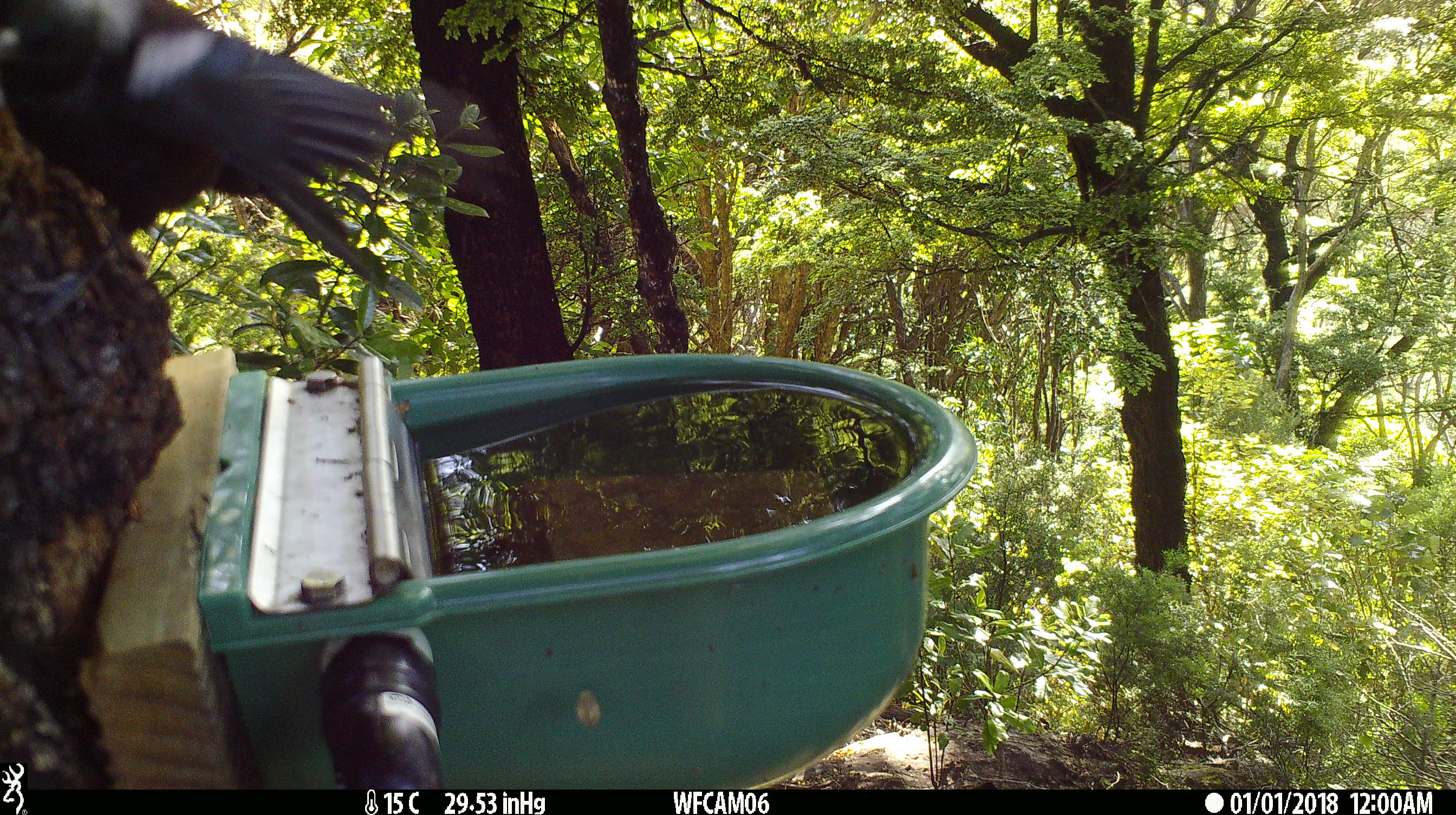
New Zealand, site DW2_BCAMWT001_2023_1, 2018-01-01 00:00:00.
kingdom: Animalia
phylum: Chordata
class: Aves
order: Passeriformes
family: Meliphagidae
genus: Prosthemadera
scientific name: Prosthemadera novaeseelandiae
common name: tui